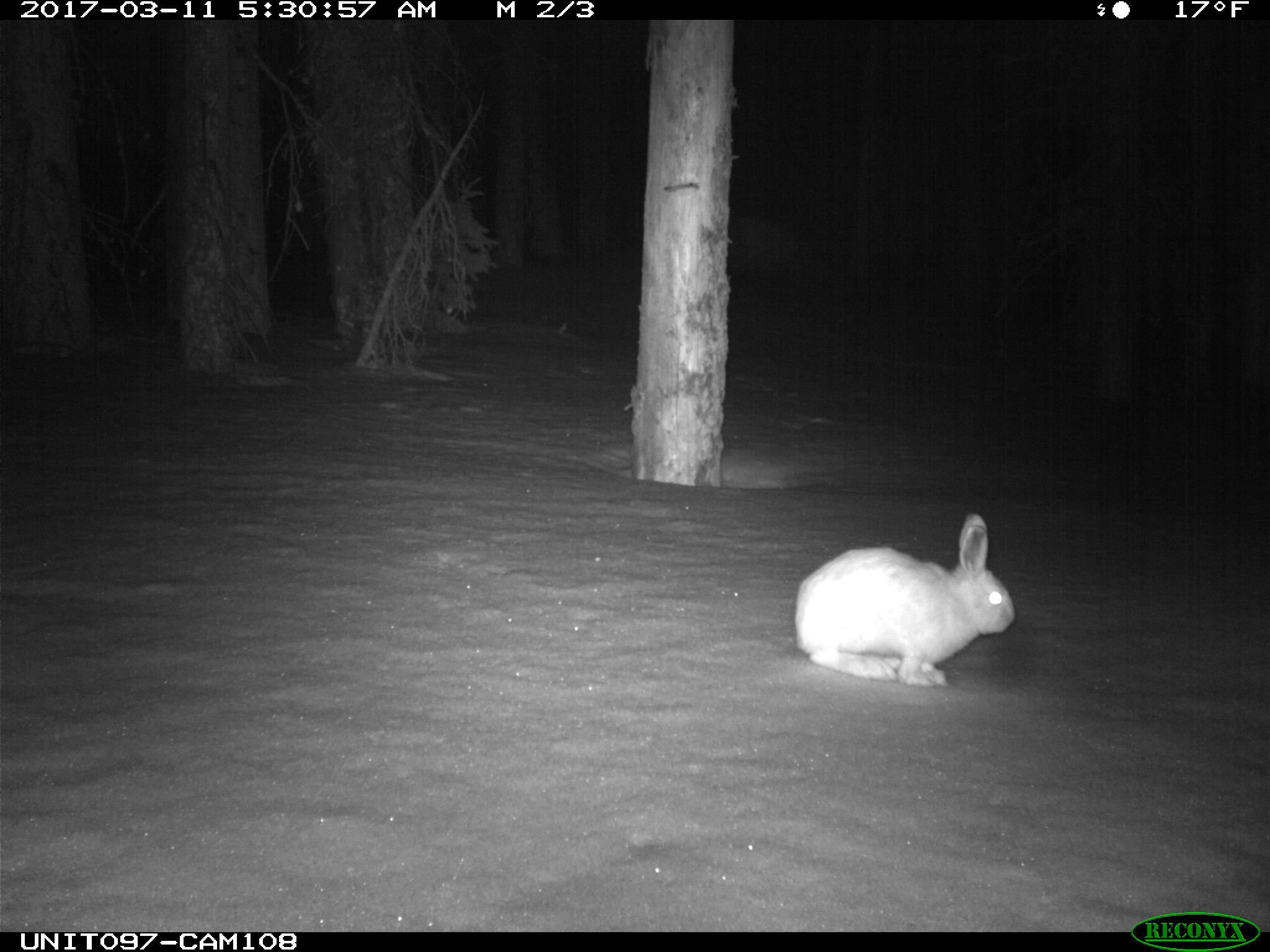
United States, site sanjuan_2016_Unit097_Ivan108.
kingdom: Animalia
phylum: Chordata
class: Mammalia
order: Lagomorpha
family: Leporidae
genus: Lepus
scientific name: Lepus americanus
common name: snowshoe hare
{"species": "Lepus americanus (snowshoe hare)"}